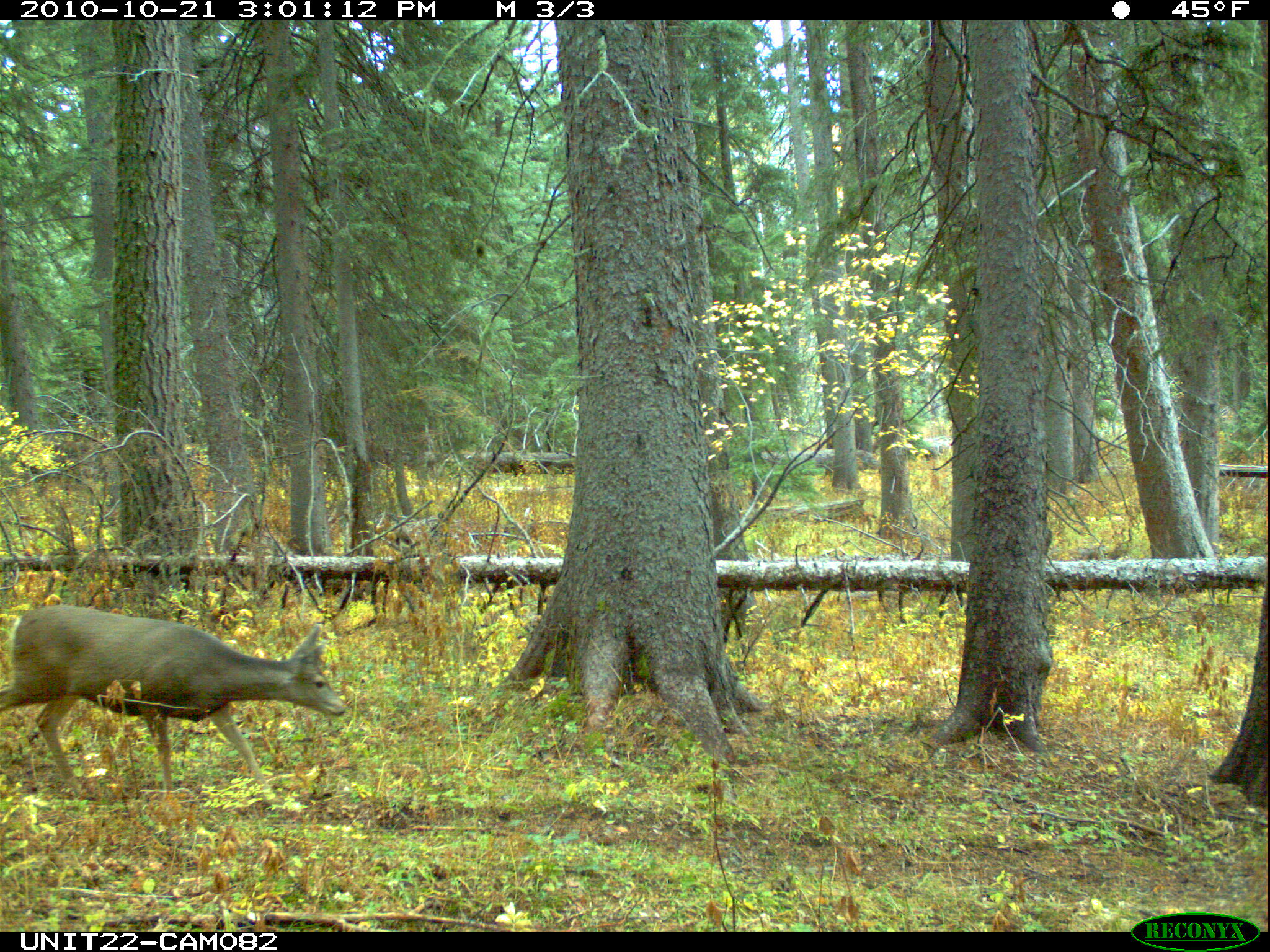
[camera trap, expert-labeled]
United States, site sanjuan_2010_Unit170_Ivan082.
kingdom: Animalia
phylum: Chordata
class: Mammalia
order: Artiodactyla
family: Cervidae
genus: Odocoileus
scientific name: Odocoileus hemionus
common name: mule deer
Odocoileus hemionus (mule deer).